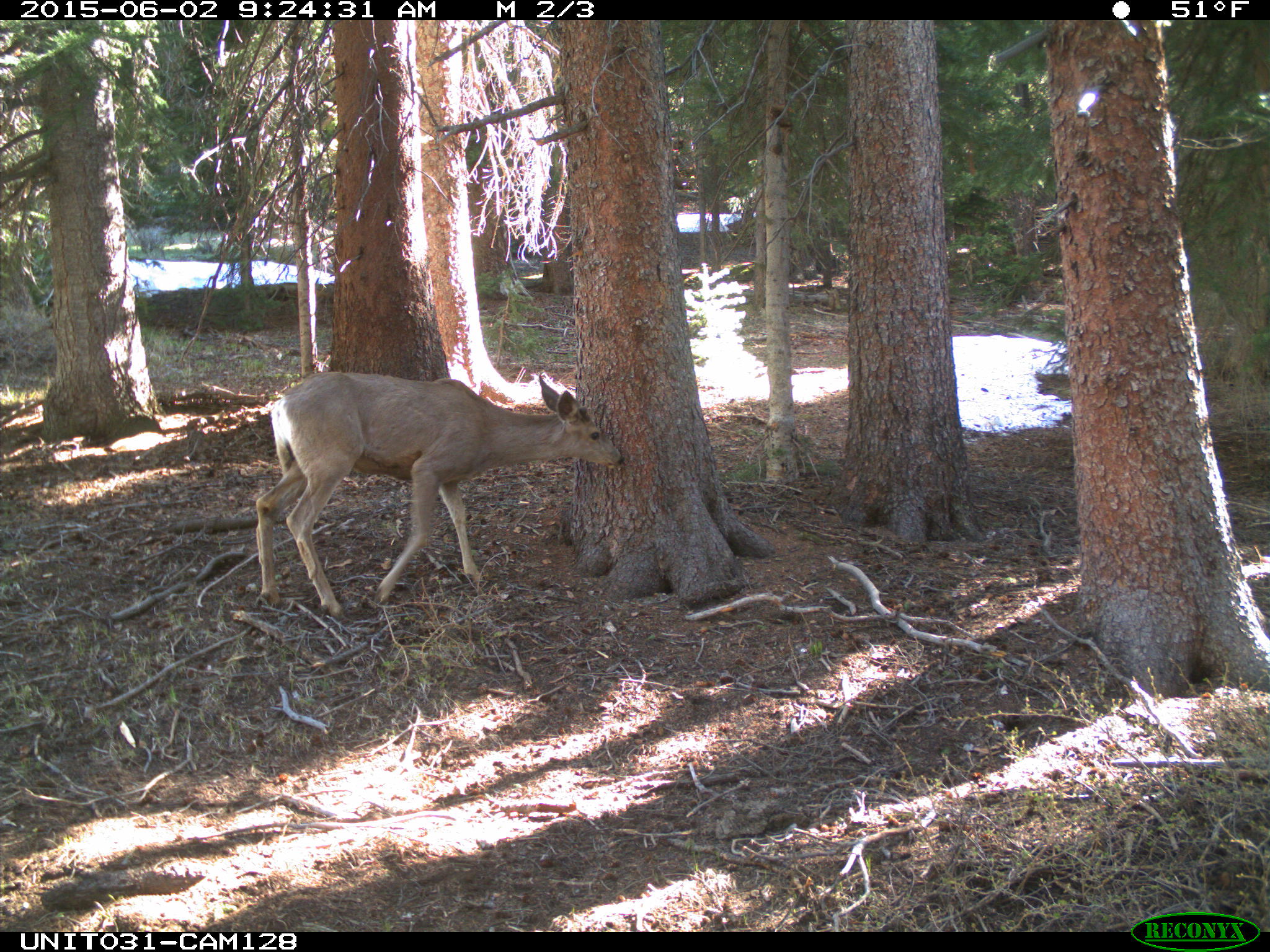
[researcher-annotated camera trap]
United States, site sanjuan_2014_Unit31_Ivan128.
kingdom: Animalia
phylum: Chordata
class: Mammalia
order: Artiodactyla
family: Cervidae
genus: Odocoileus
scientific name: Odocoileus hemionus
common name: mule deer